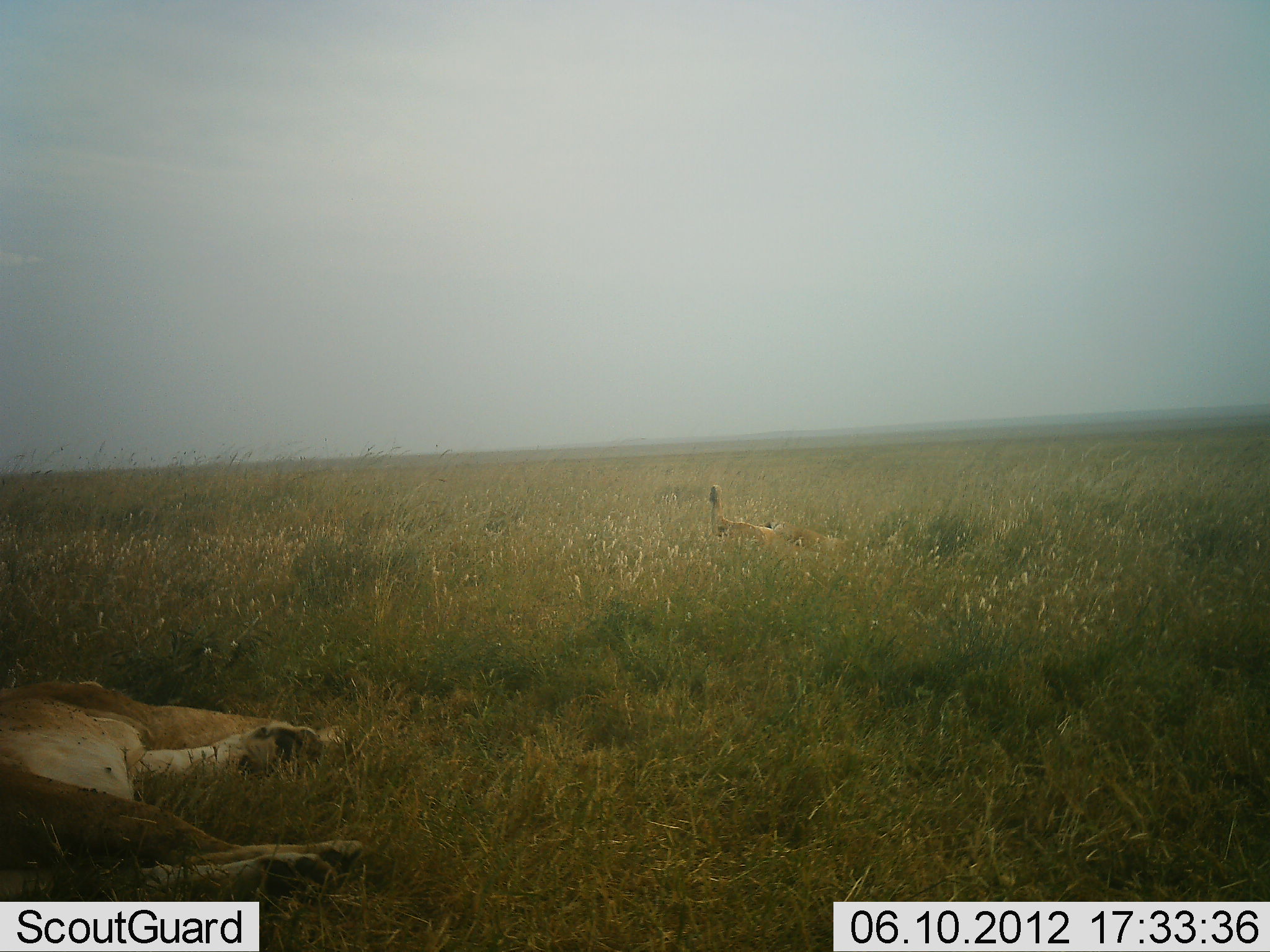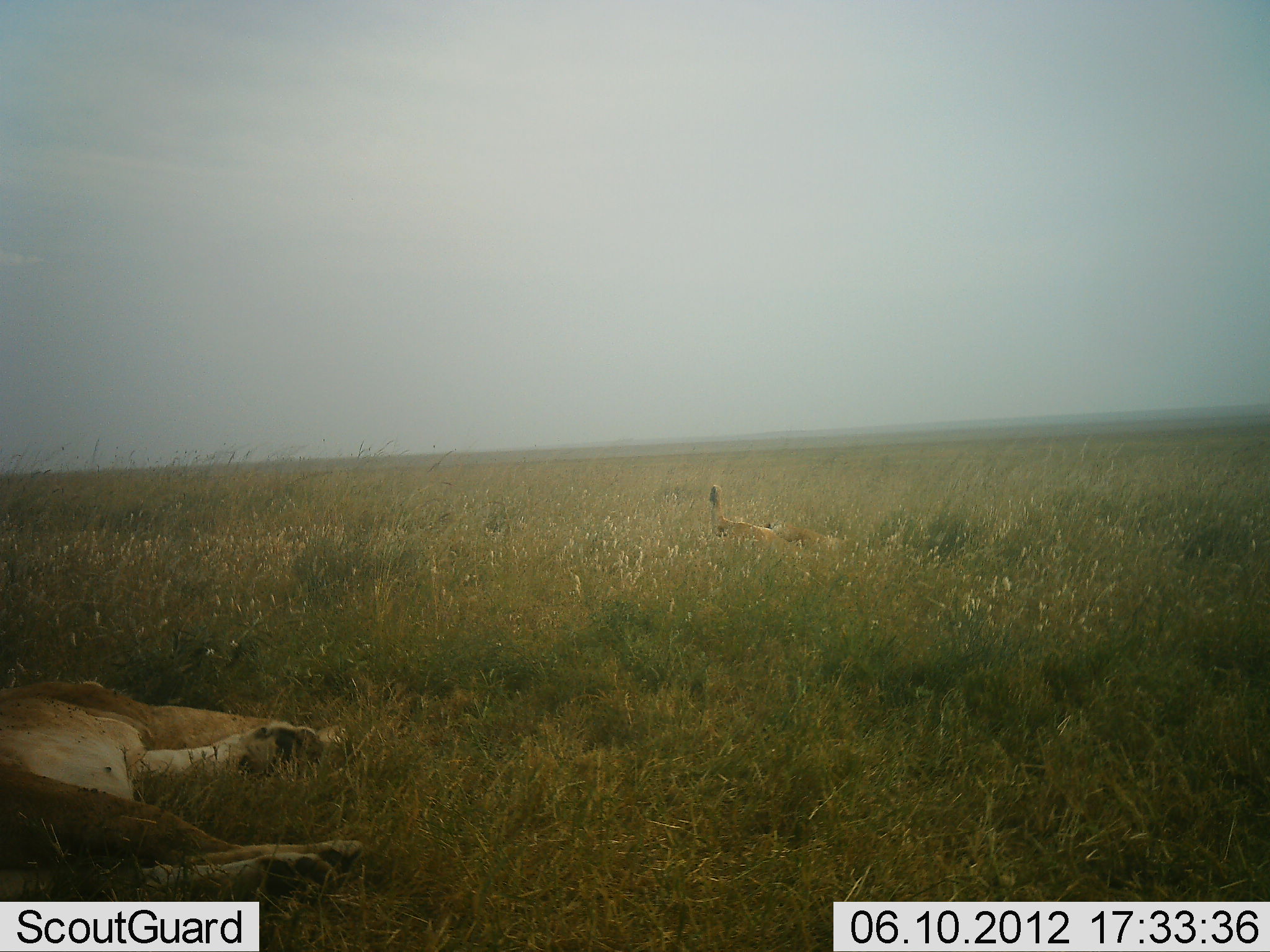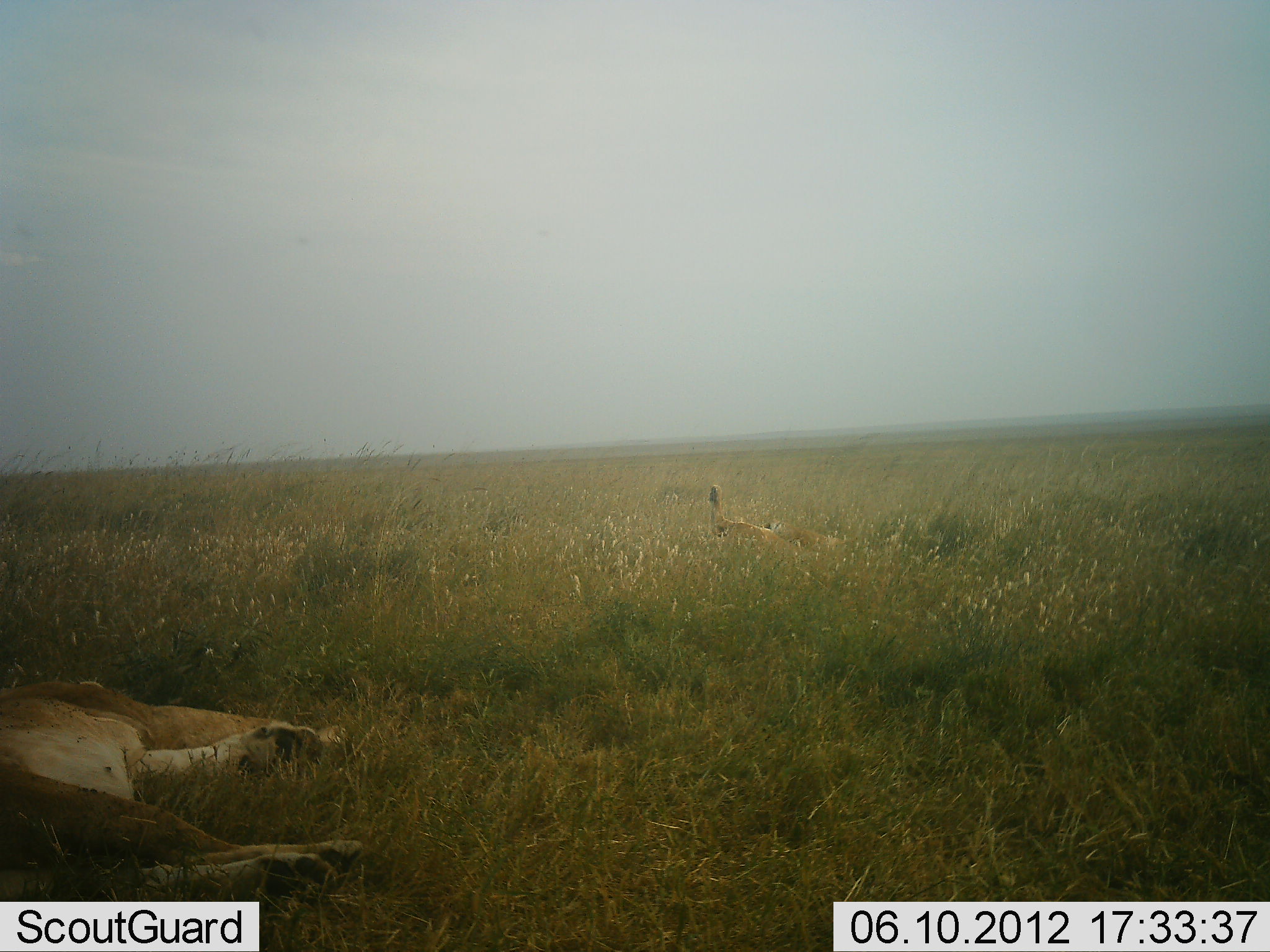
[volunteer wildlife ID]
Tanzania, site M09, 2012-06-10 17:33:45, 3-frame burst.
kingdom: Animalia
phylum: Chordata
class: Mammalia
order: Carnivora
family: Felidae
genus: Panthera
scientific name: Panthera leo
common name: lion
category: lionfemale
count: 2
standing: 0%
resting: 100%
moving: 0%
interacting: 0%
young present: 0%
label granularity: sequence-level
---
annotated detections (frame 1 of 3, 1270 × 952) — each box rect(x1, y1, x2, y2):
animal: rect(0, 678, 364, 916); rect(708, 484, 849, 569)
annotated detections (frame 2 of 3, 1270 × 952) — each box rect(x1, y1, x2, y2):
animal: rect(1, 676, 364, 911); rect(707, 485, 849, 559)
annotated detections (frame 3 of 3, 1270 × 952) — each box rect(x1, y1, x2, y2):
animal: rect(0, 679, 364, 923); rect(708, 482, 845, 568)